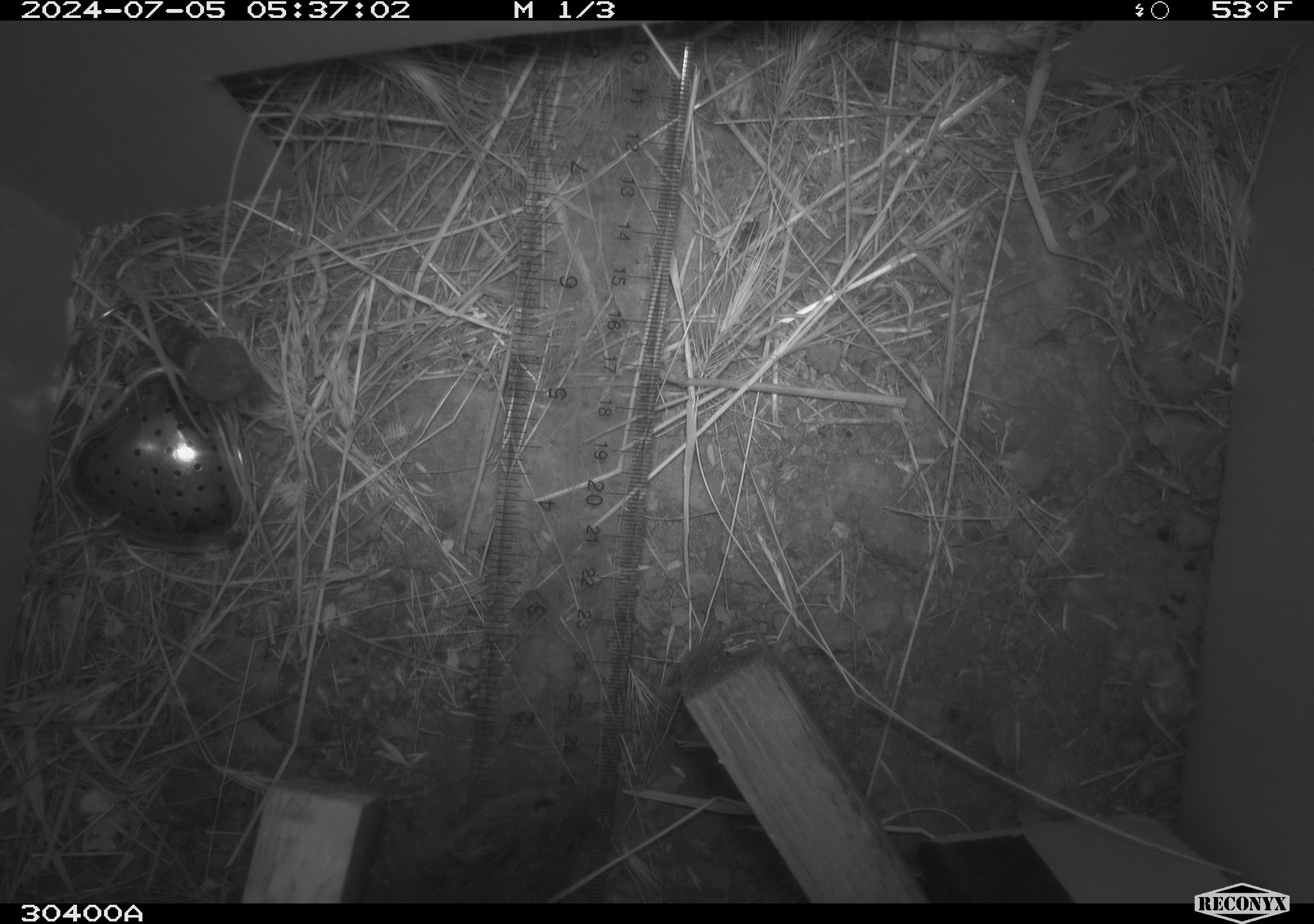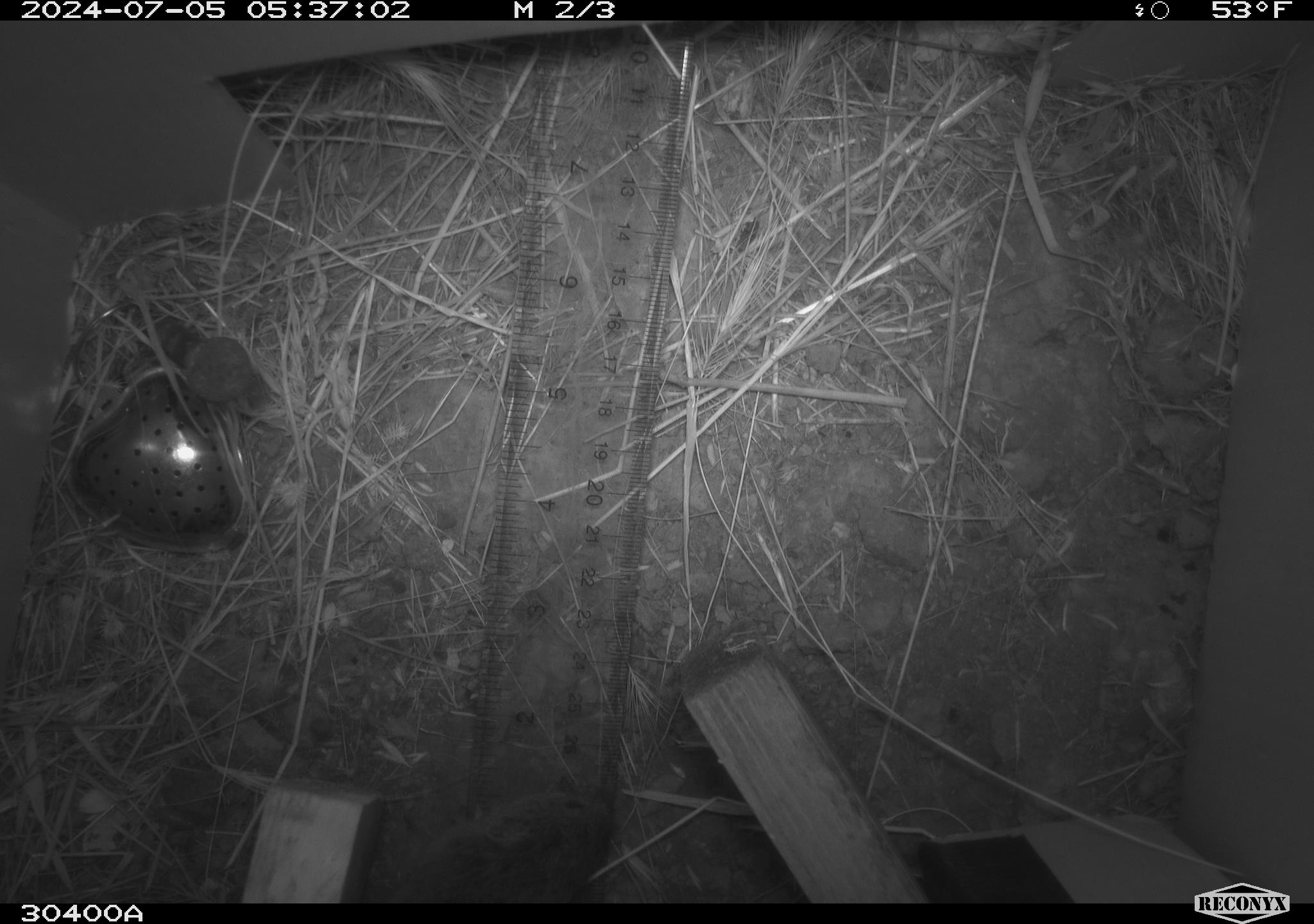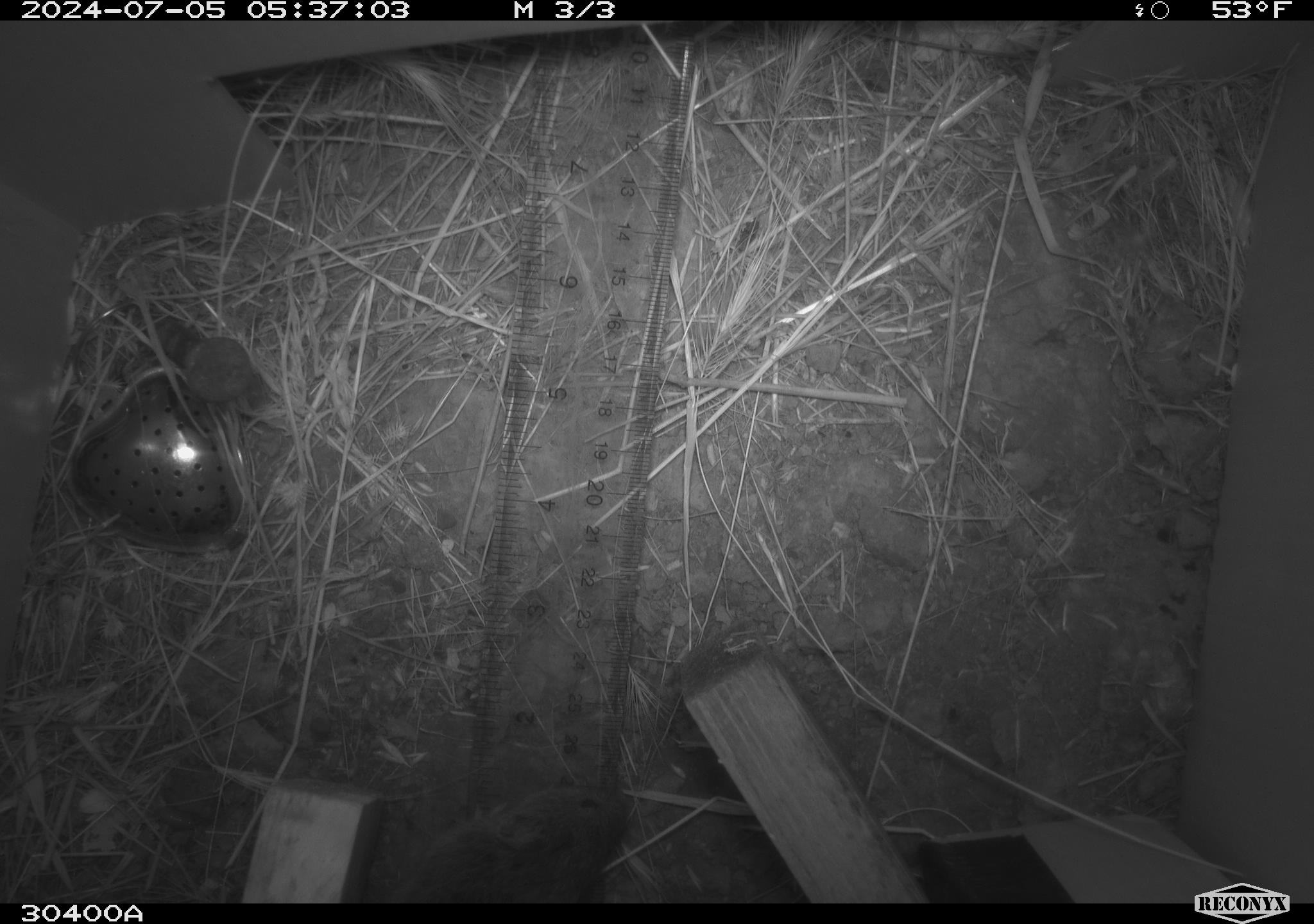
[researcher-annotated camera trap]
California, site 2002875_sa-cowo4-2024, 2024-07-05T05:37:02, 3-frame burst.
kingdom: Animalia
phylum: Chordata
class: Mammalia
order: Rodentia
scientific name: Rodentia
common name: rodent